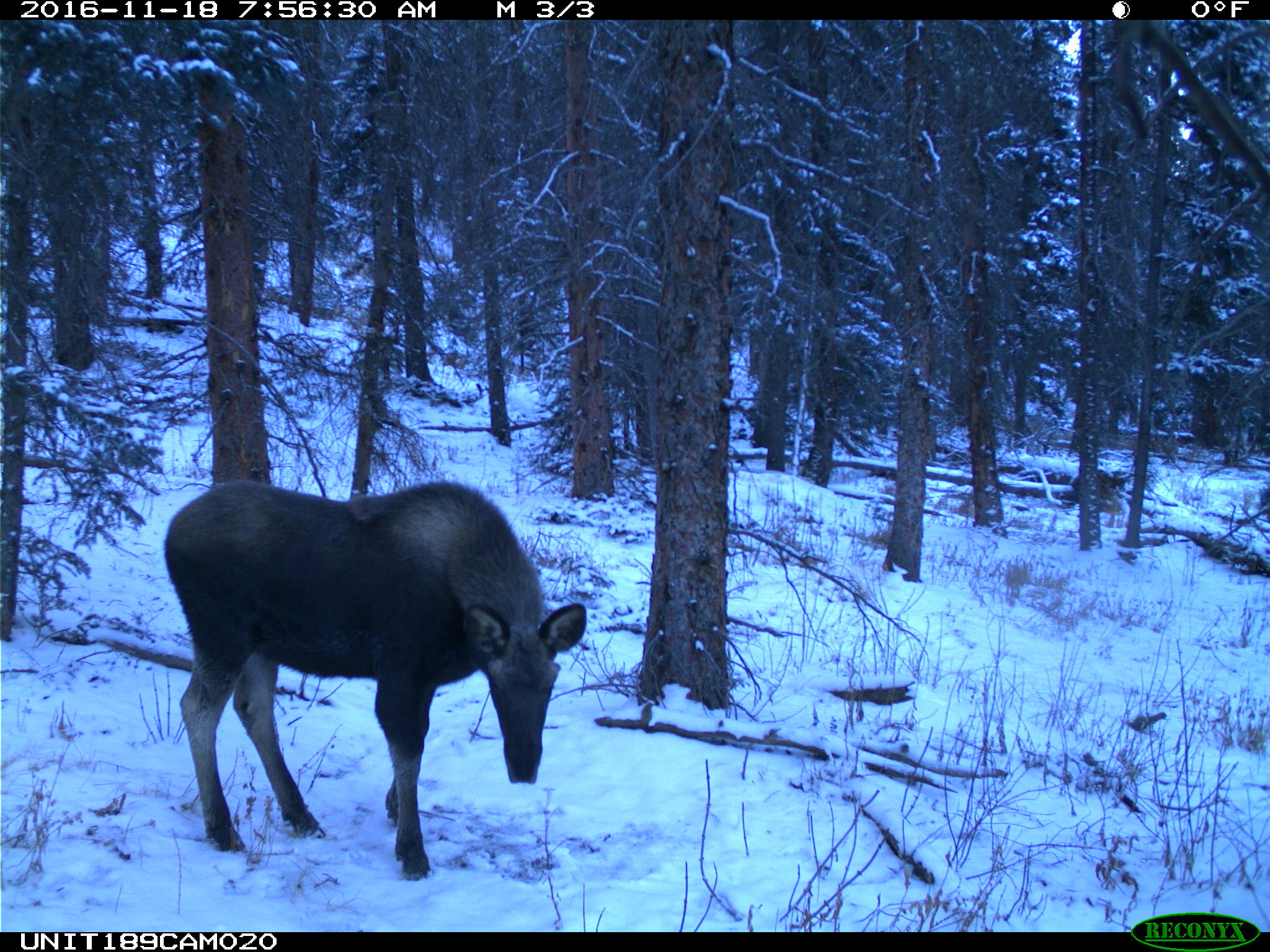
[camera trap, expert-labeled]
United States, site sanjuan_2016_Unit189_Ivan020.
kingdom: Animalia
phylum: Chordata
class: Mammalia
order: Artiodactyla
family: Cervidae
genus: Alces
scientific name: Alces alces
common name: moose